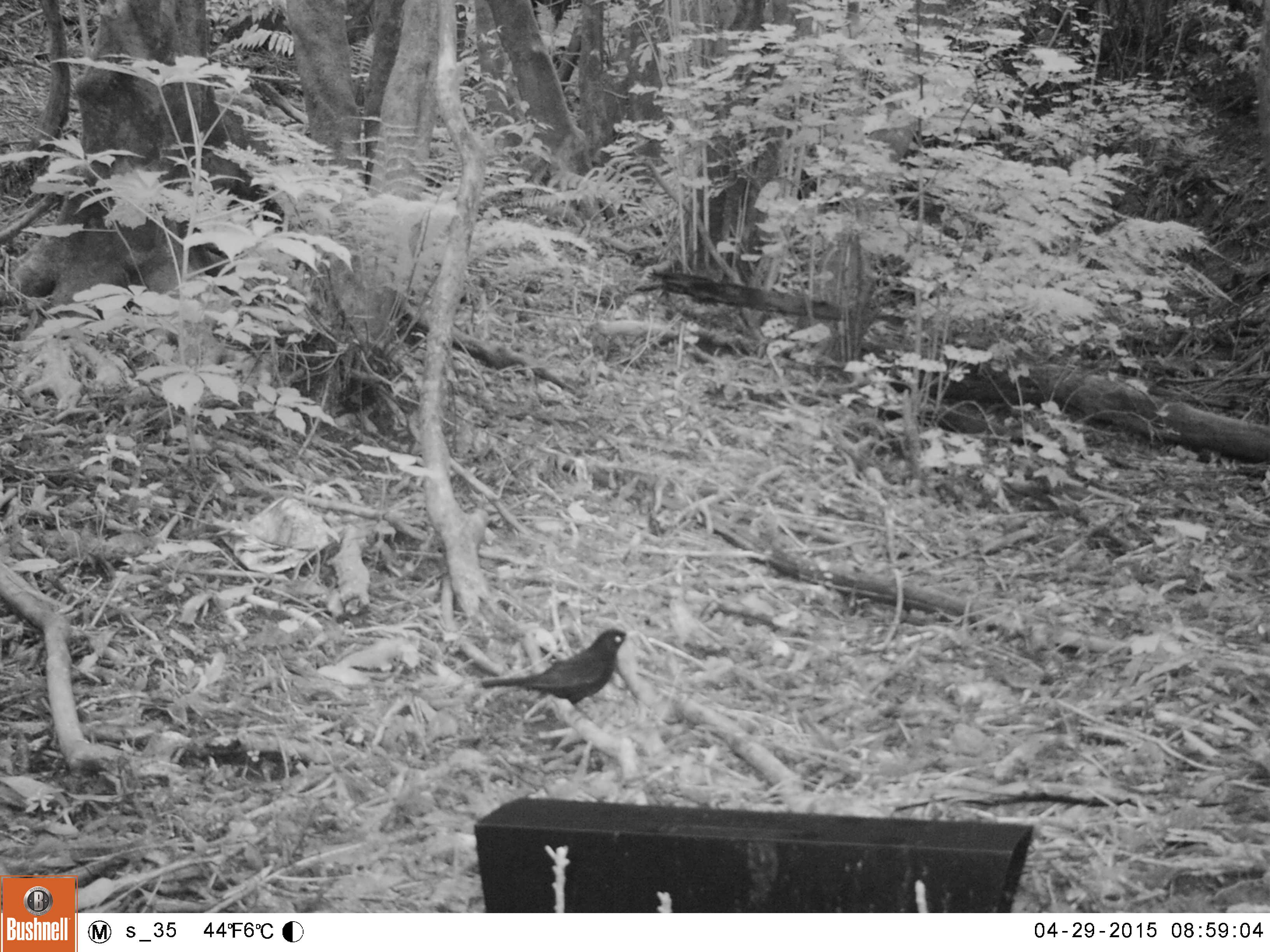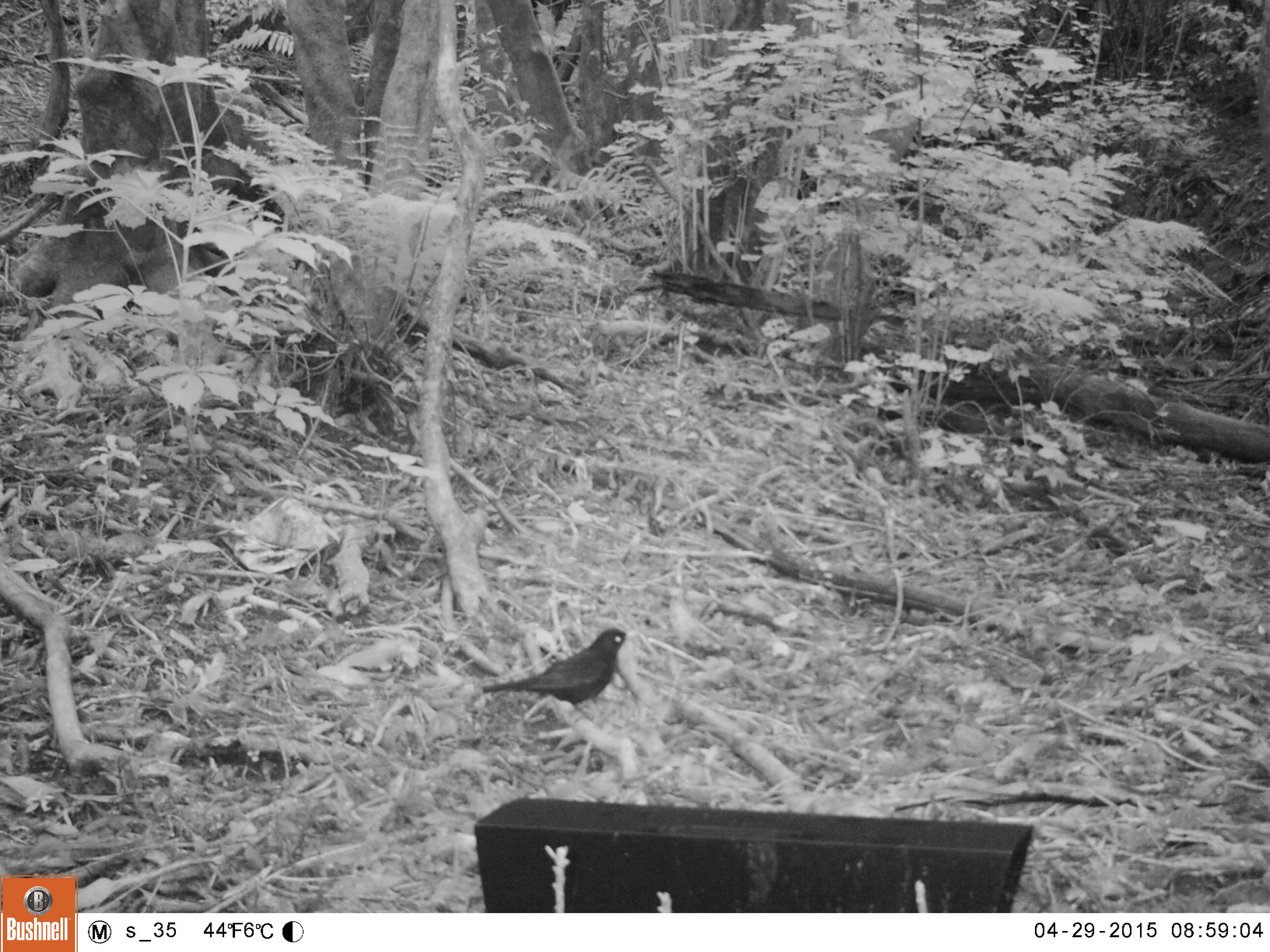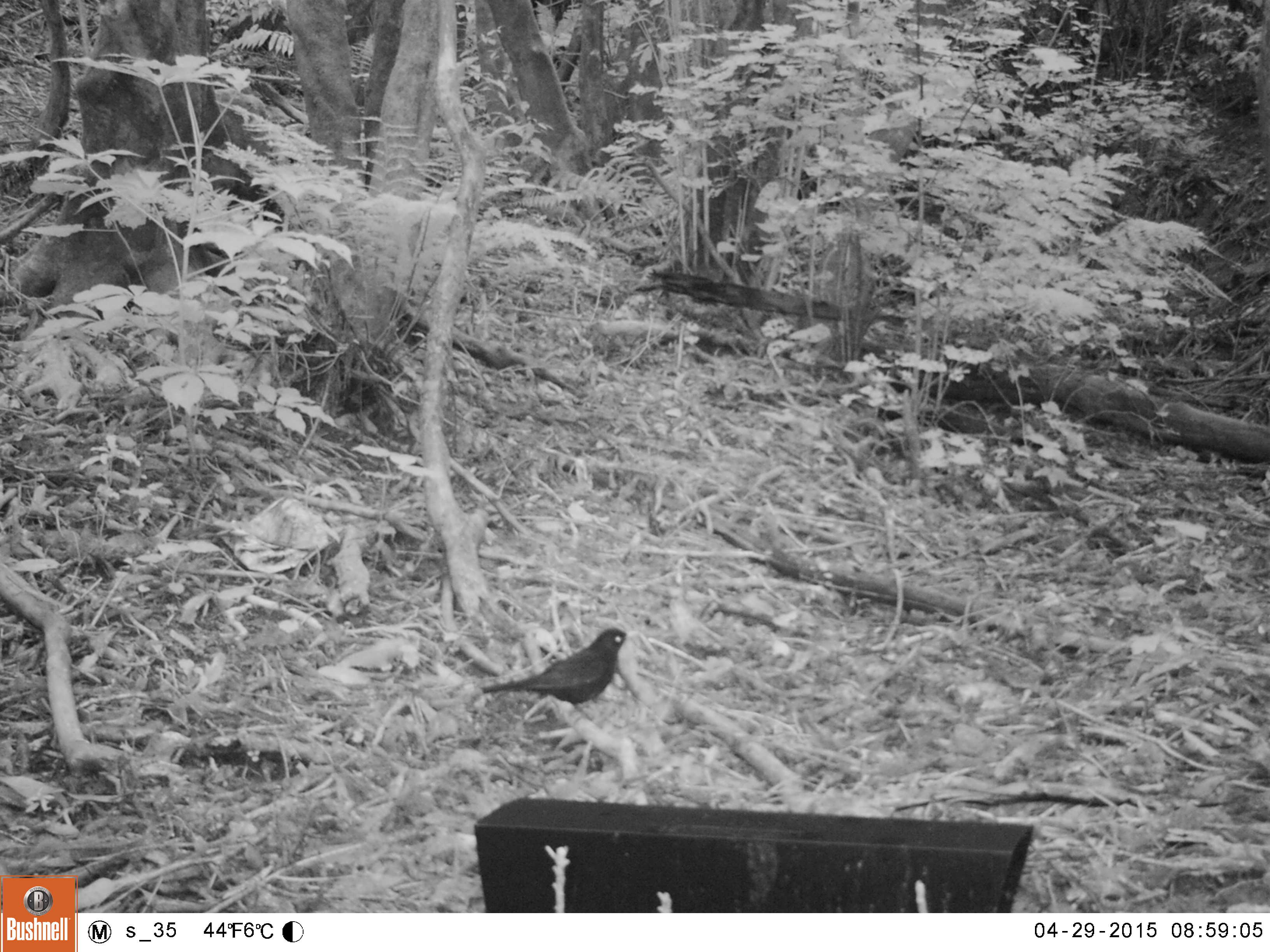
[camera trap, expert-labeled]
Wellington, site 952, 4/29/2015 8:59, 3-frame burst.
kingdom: Animalia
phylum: Chordata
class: Aves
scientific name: Aves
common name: bird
Bird (Aves).